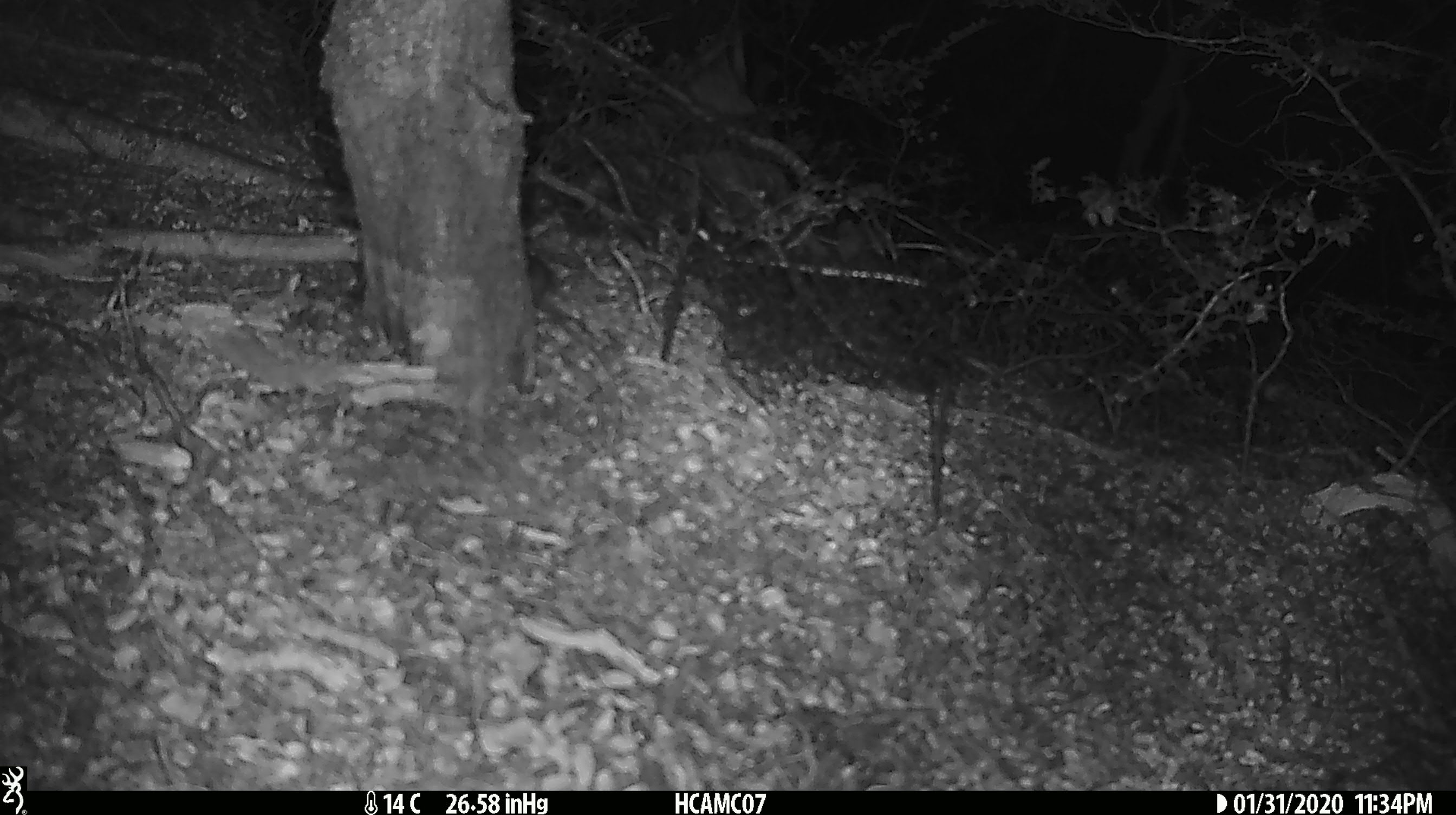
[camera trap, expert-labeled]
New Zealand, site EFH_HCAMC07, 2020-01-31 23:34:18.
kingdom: Animalia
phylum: Chordata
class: Mammalia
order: Rodentia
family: Muridae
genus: Mus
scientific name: Mus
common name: mouse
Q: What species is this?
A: Mouse (Mus).